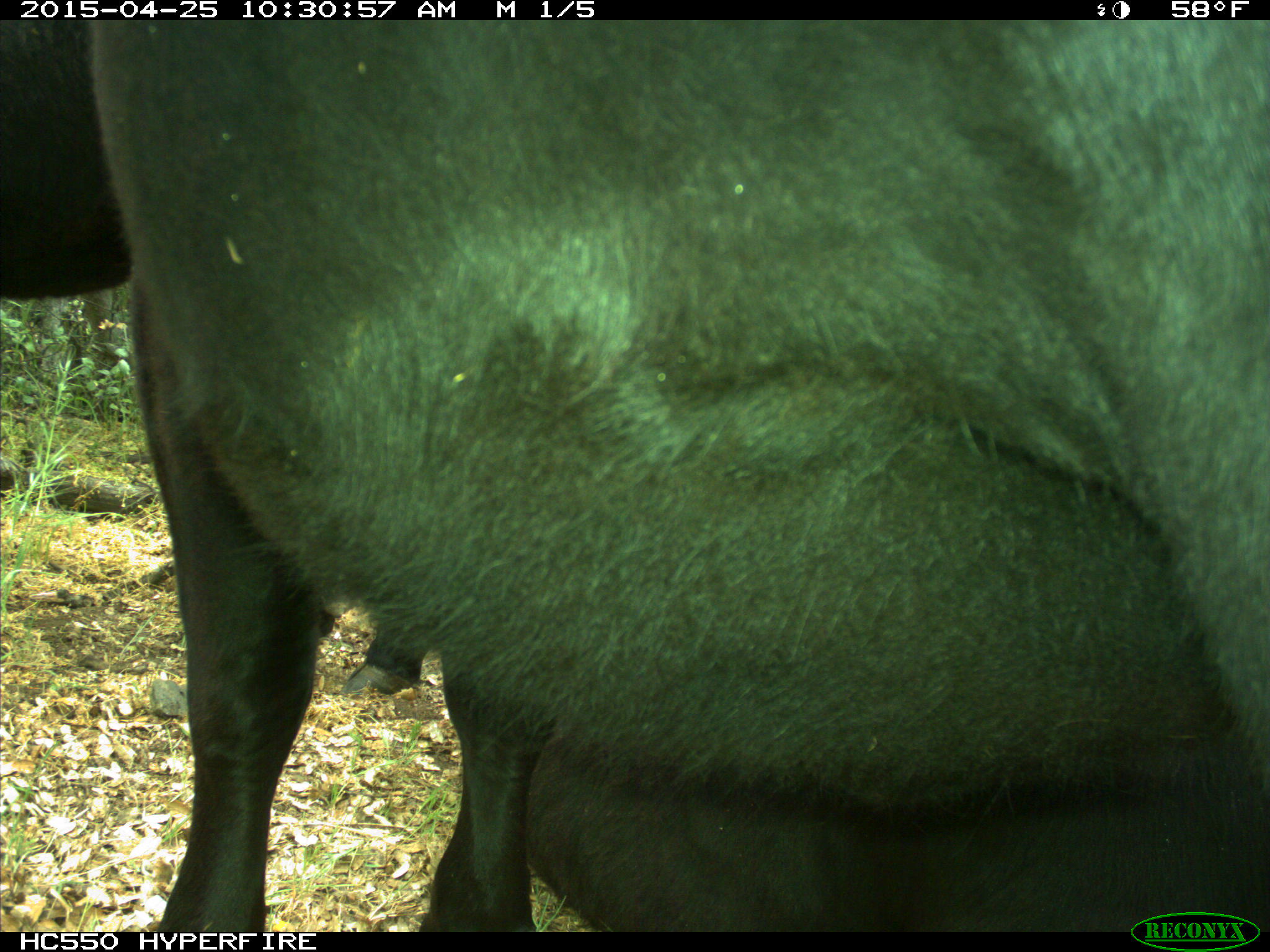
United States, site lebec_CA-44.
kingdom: Animalia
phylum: Chordata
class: Mammalia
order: Artiodactyla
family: Suidae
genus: Sus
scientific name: Sus scrofa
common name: wild boar